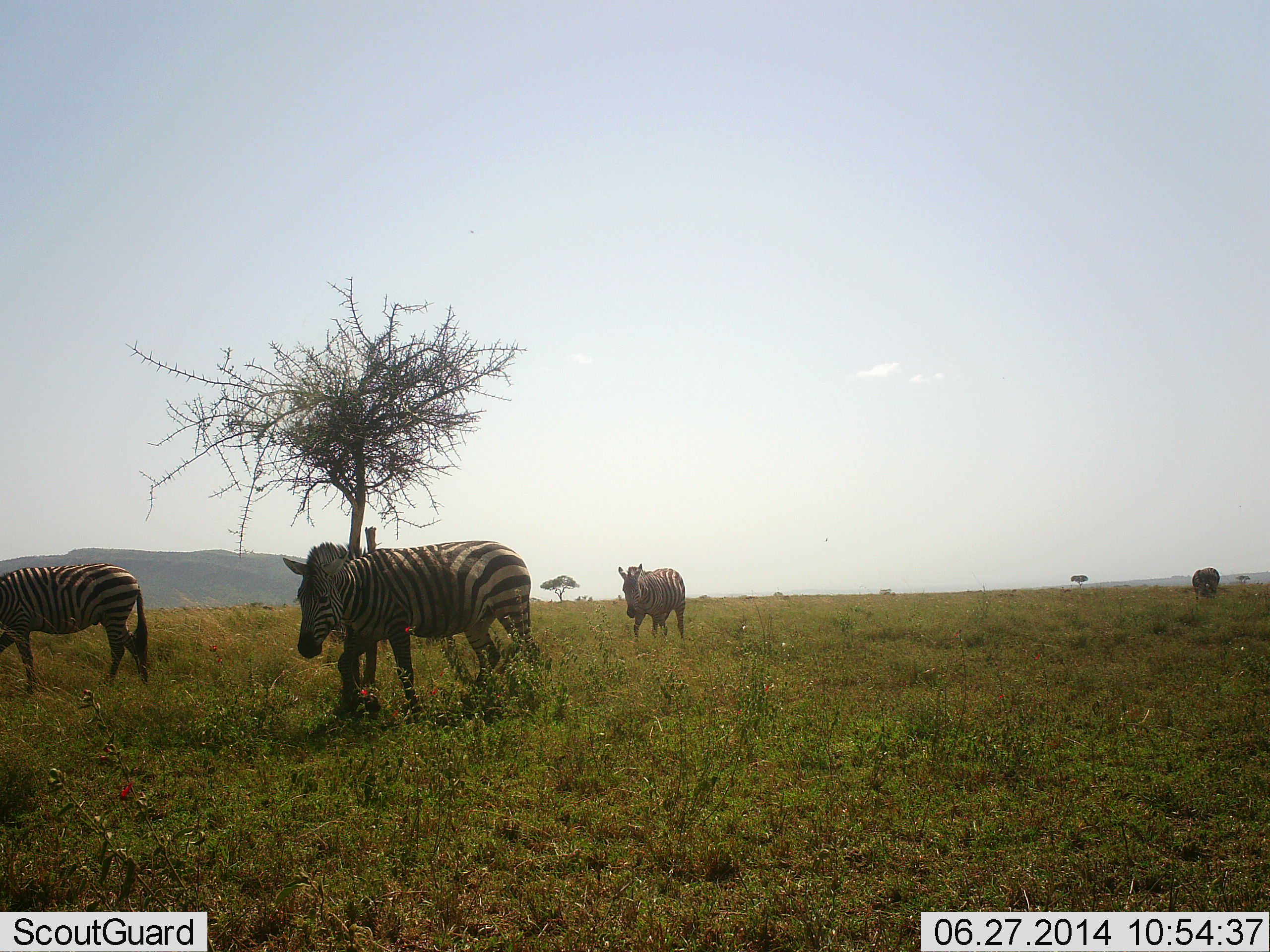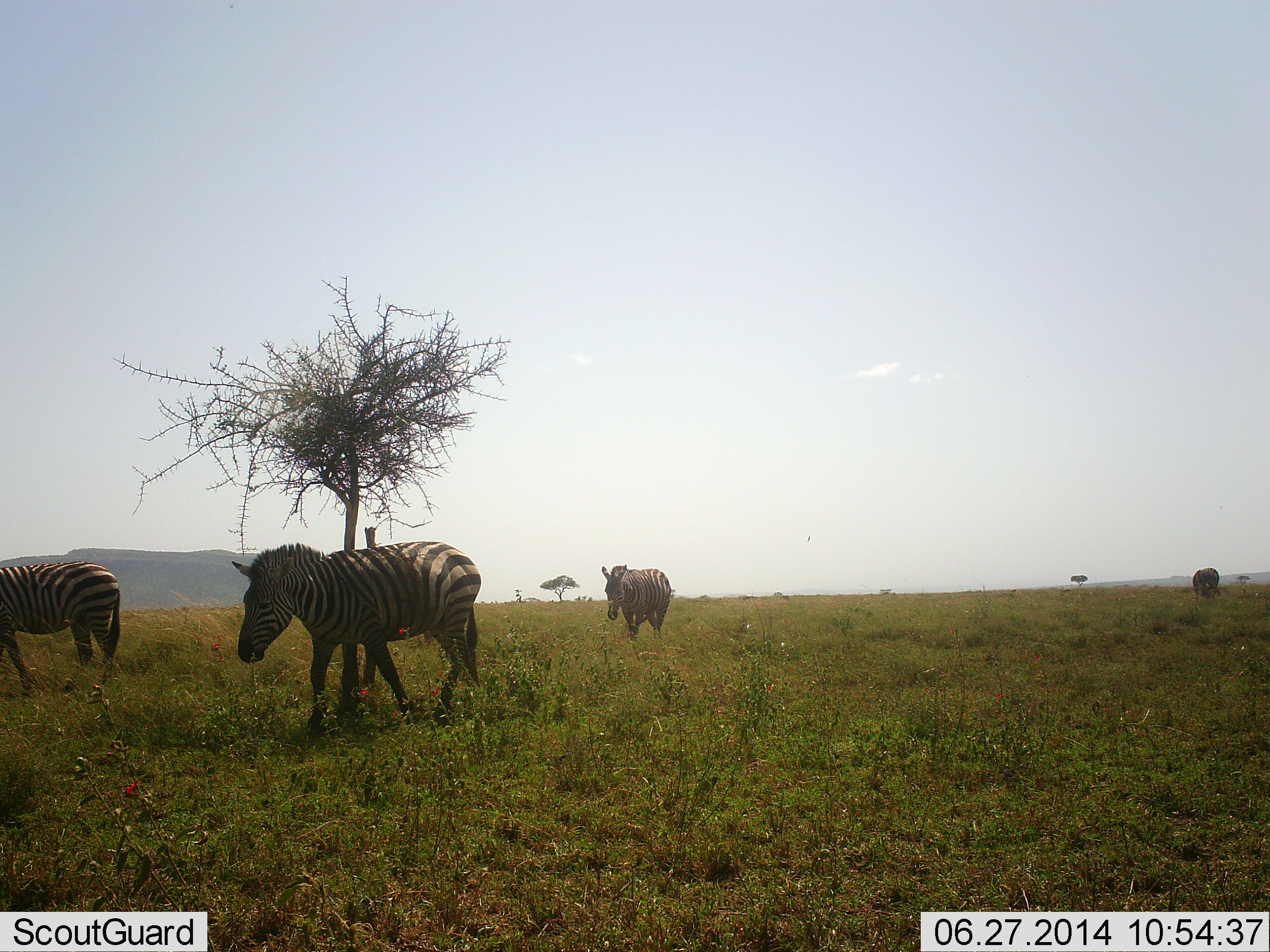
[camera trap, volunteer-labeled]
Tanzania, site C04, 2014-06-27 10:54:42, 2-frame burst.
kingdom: Animalia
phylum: Chordata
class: Mammalia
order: Perissodactyla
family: Equidae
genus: Equus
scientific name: Equus quagga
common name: plains zebra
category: zebra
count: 4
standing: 27%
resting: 0%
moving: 91%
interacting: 0%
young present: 0%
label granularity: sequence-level